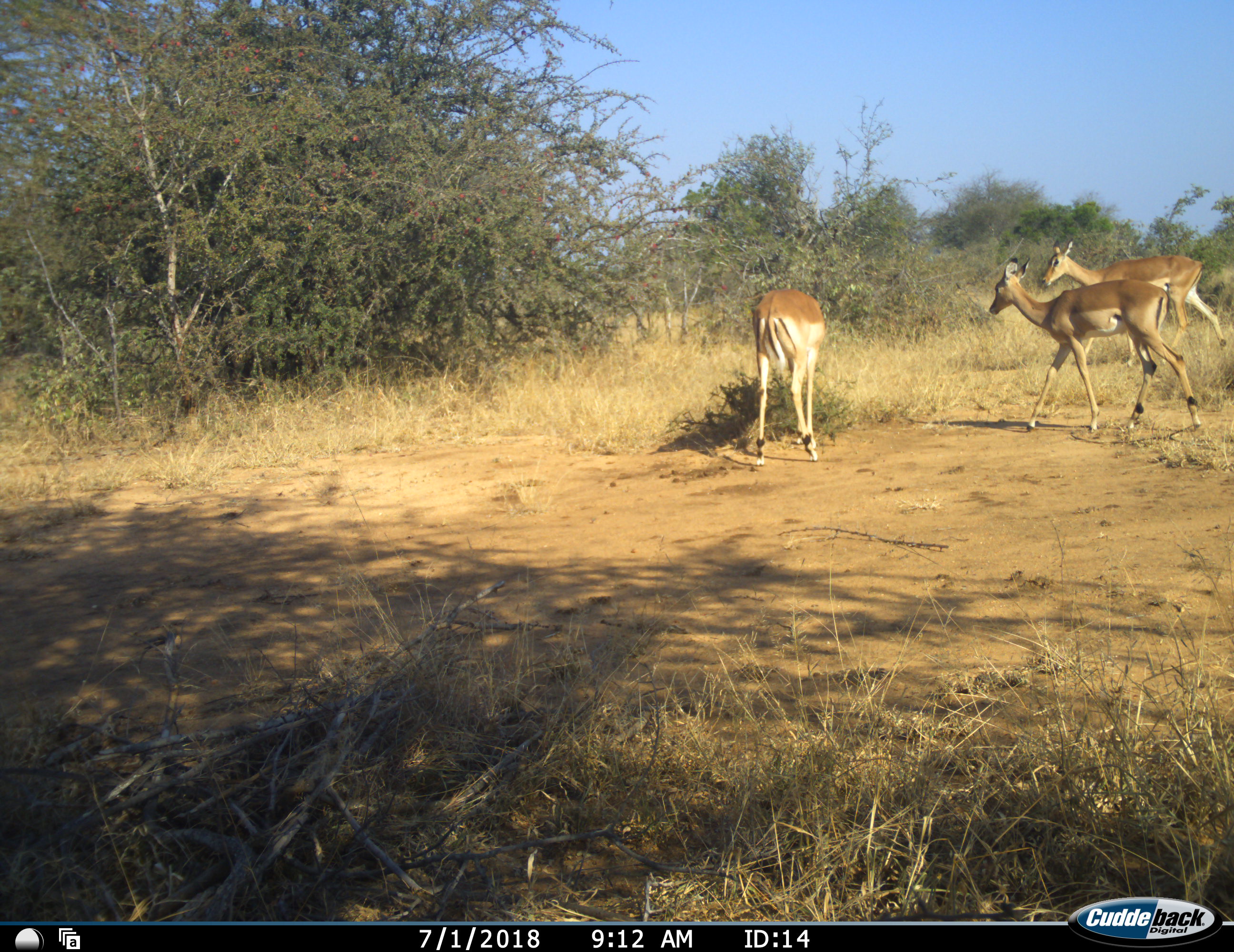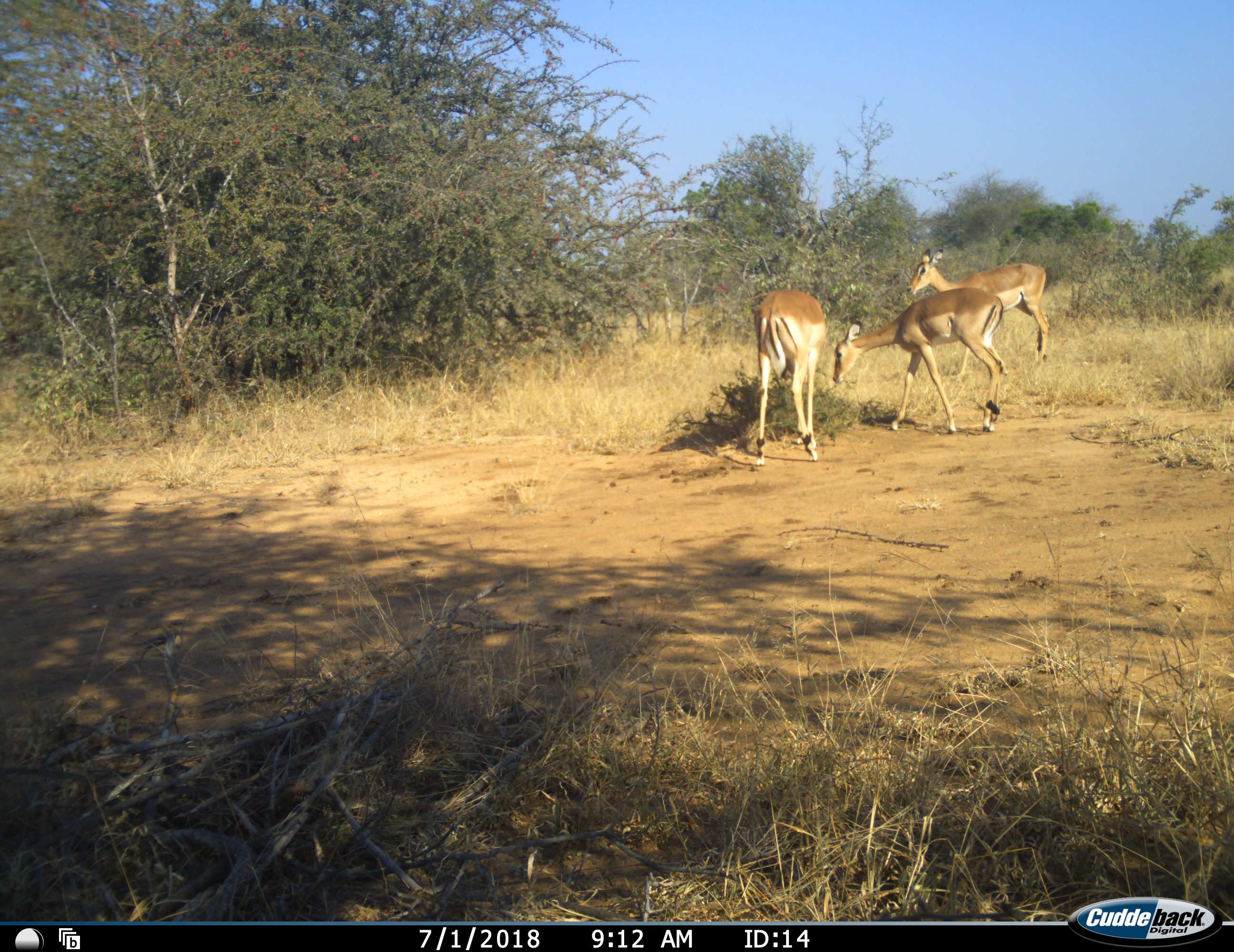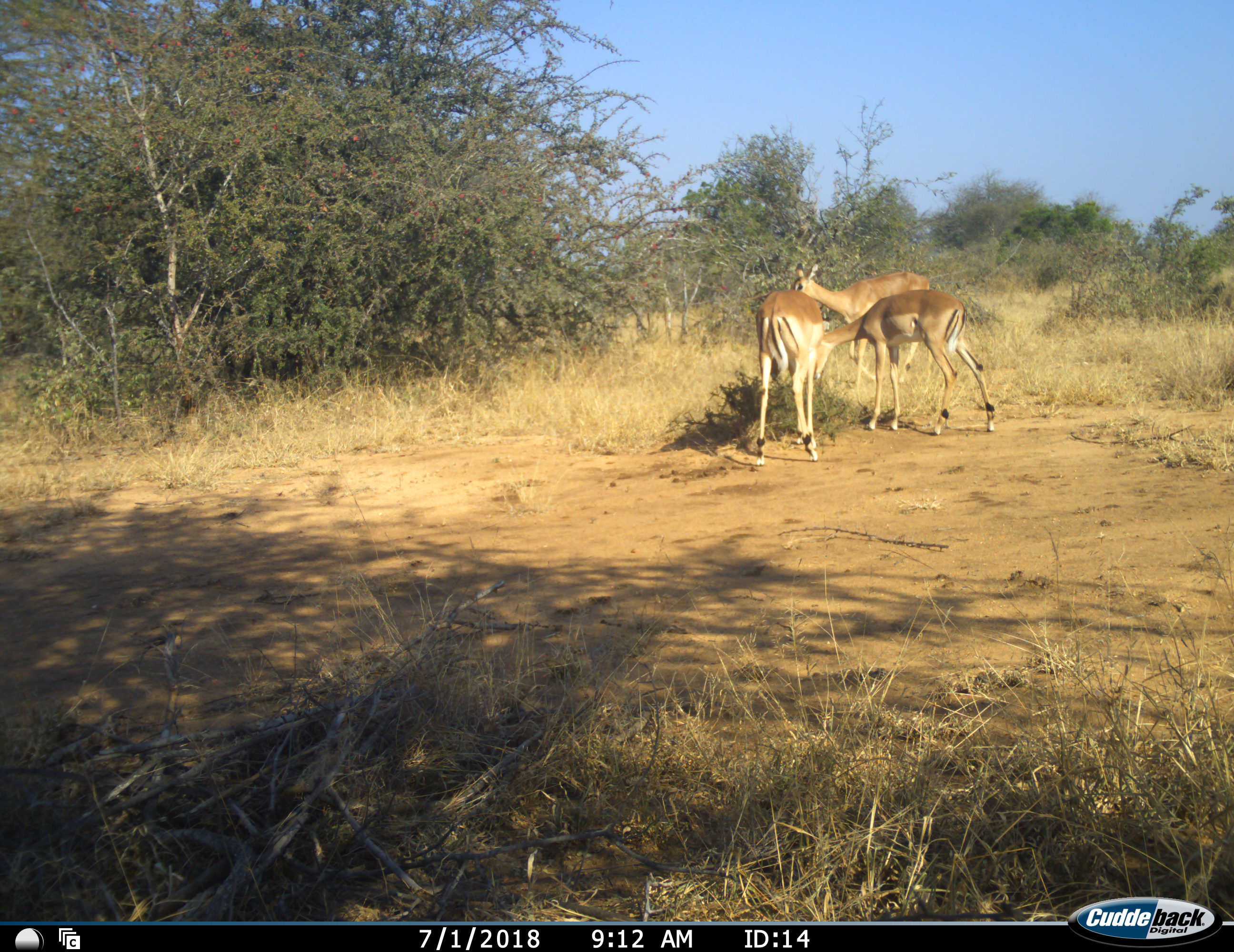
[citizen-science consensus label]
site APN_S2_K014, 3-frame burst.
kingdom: Animalia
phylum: Chordata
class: Mammalia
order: Artiodactyla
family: Bovidae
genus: Aepyceros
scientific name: Aepyceros melampus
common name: impala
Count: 3.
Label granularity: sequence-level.